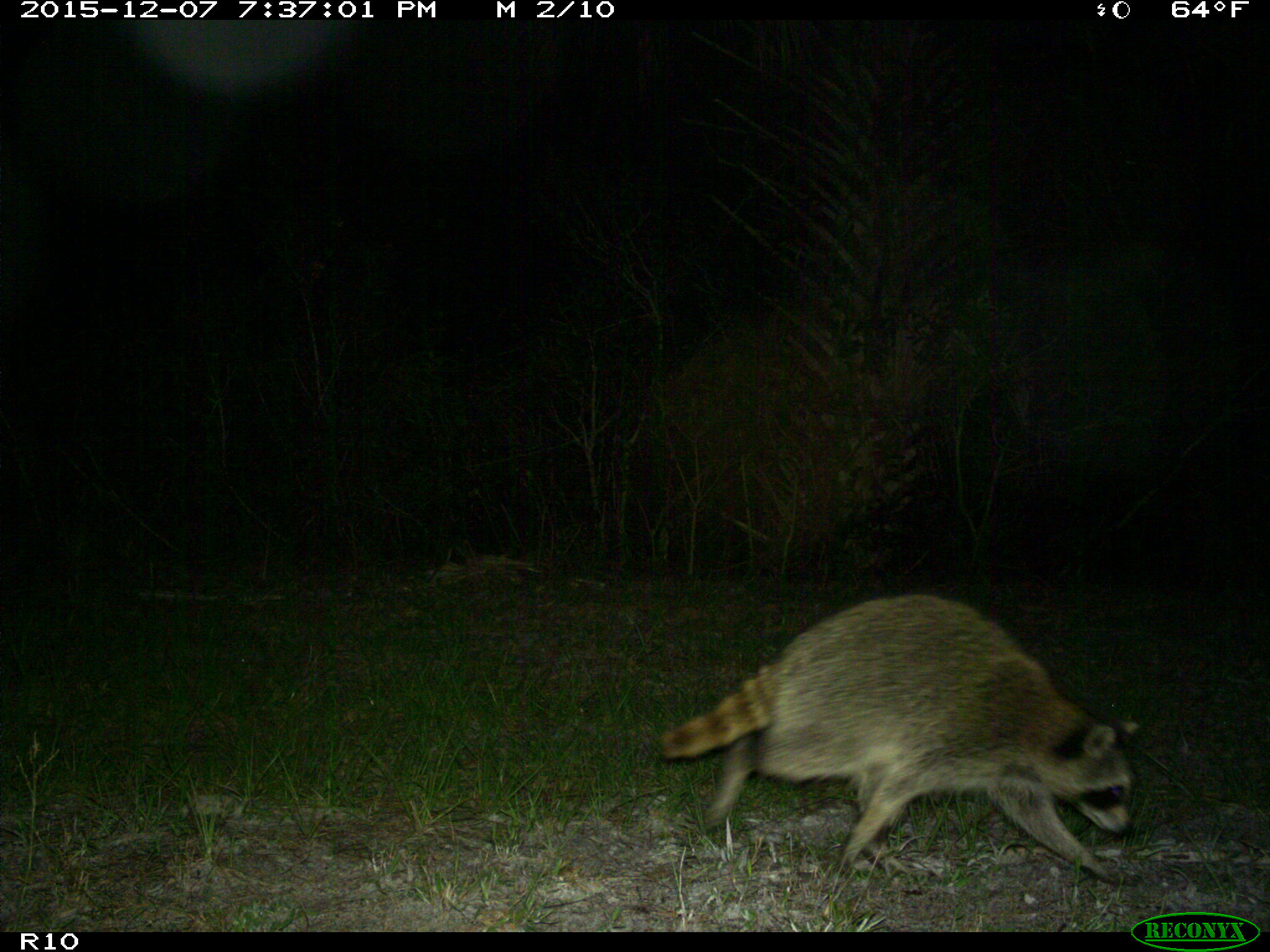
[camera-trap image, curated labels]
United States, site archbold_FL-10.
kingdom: Animalia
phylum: Chordata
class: Mammalia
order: Carnivora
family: Procyonidae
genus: Procyon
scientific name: Procyon lotor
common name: common raccoon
Procyon lotor (common raccoon).